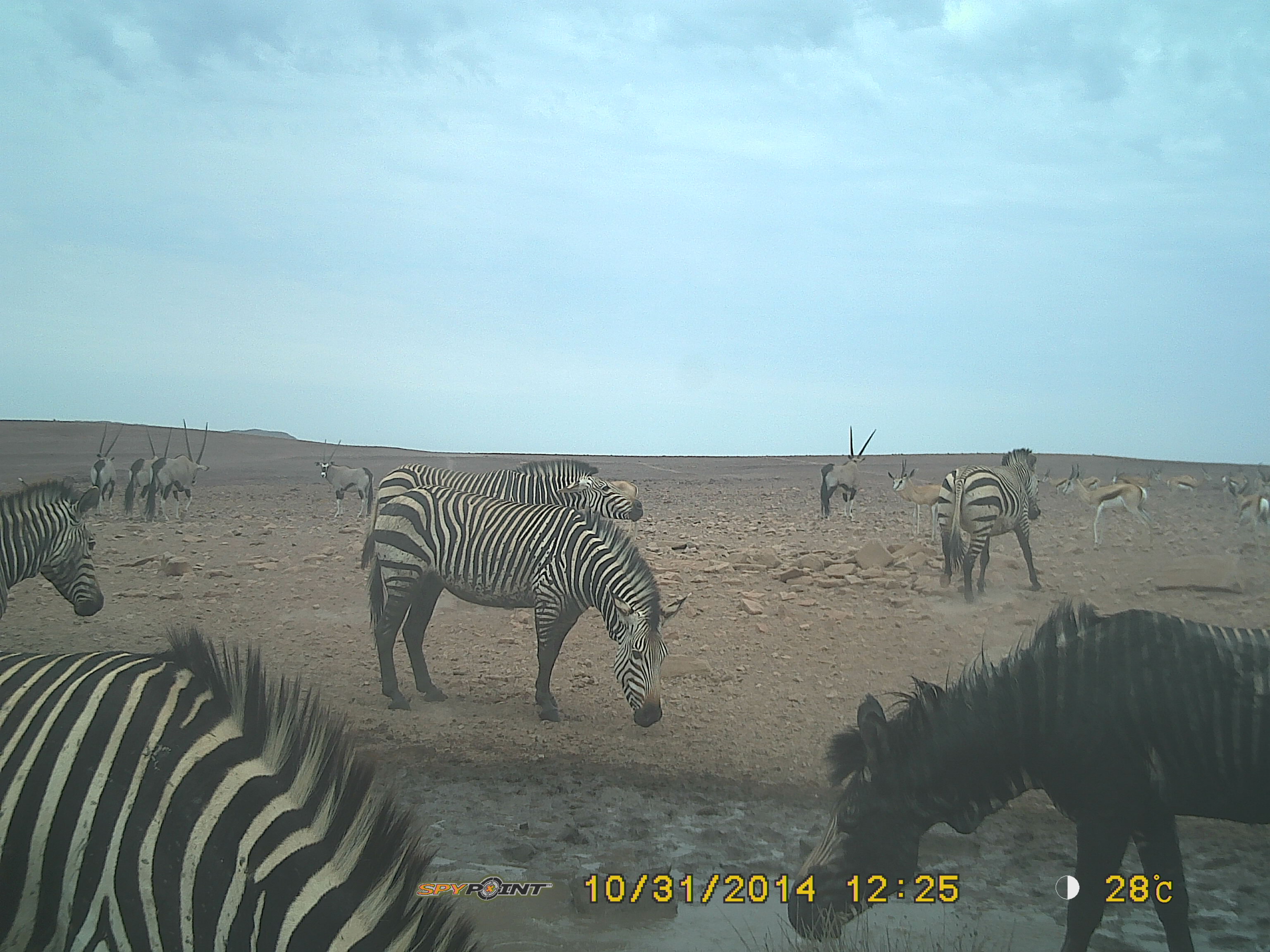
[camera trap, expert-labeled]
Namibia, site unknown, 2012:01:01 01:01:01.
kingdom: Animalia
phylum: Chordata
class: Mammalia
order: Perissodactyla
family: Equidae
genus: Equus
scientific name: Equus zebra hartmannae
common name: hartmann's mountain zebra